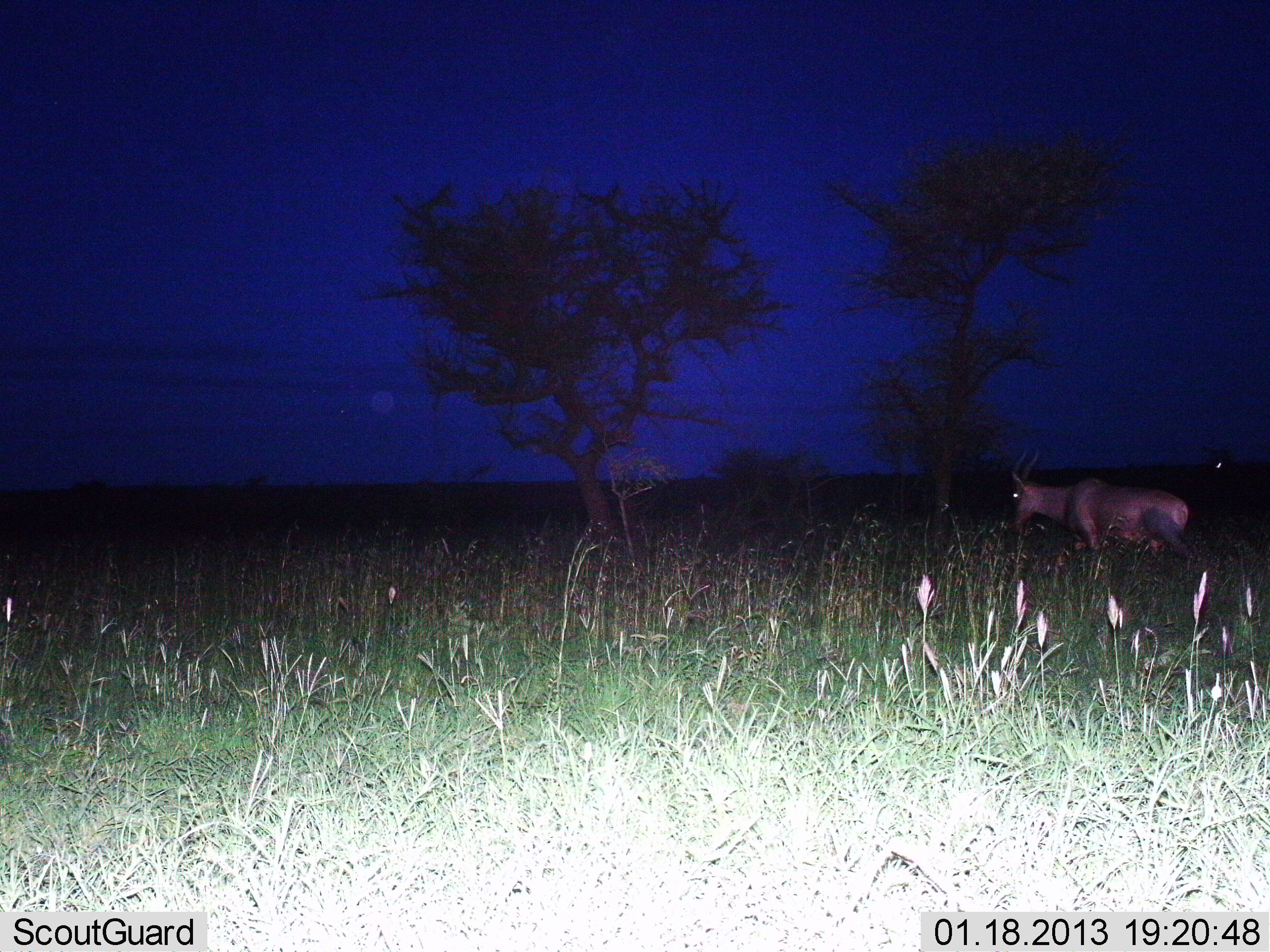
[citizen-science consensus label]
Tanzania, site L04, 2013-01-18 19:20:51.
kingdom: Animalia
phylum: Chordata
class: Mammalia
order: Artiodactyla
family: Bovidae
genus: Damaliscus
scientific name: Damaliscus lunatus jimela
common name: topi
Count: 1.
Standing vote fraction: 24%.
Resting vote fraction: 0%.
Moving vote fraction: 82%.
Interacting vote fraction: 0%.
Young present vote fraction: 0%.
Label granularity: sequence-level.